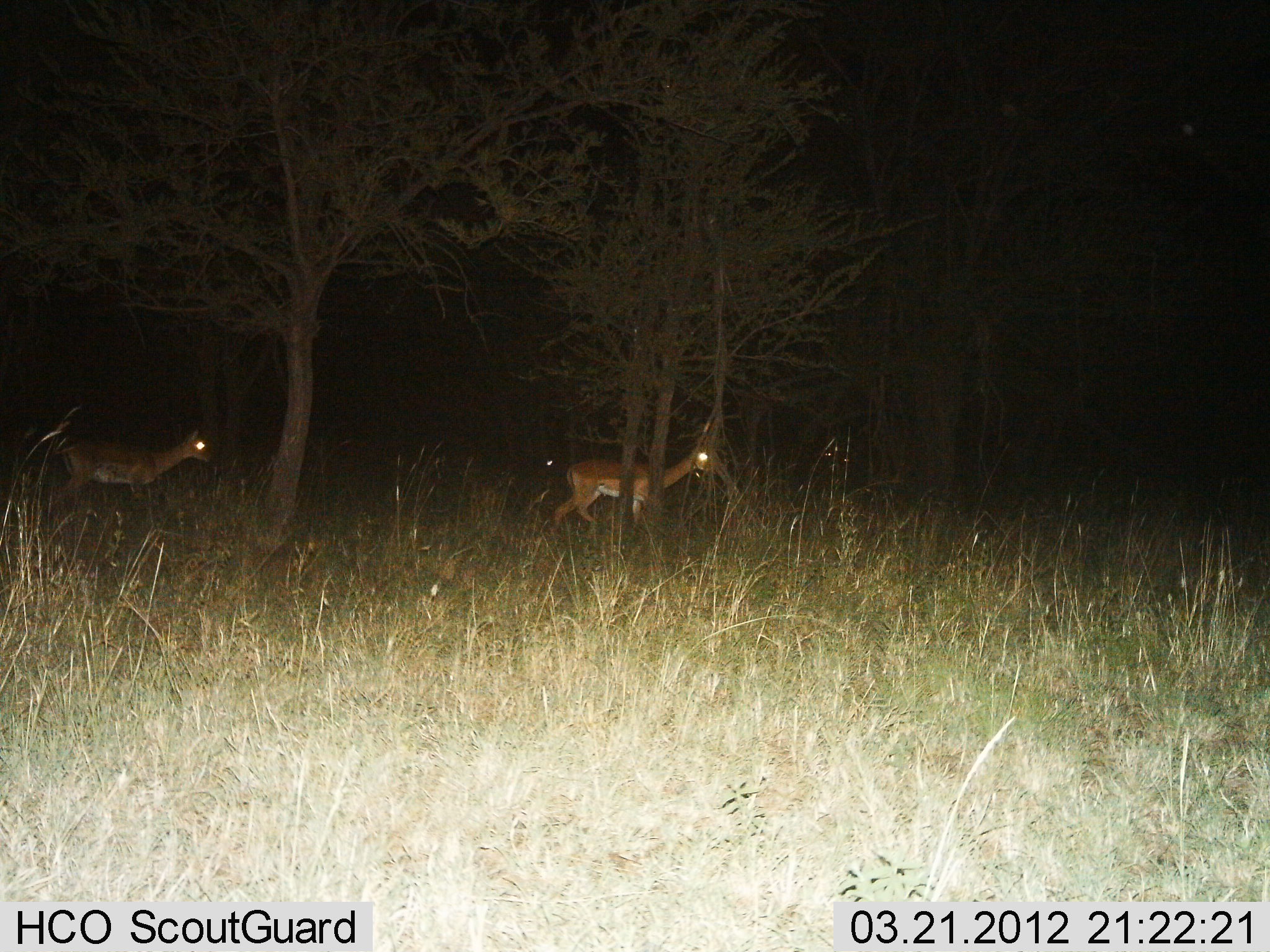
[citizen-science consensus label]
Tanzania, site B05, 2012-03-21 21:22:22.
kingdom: Animalia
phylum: Chordata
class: Mammalia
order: Artiodactyla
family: Bovidae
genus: Aepyceros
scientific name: Aepyceros melampus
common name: impala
Impala (Aepyceros melampus), count 2. Behavior (volunteer vote fractions): standing 15%, resting 0%, moving 90%, interacting 0%. Young present (vote fraction): 0%. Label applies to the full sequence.